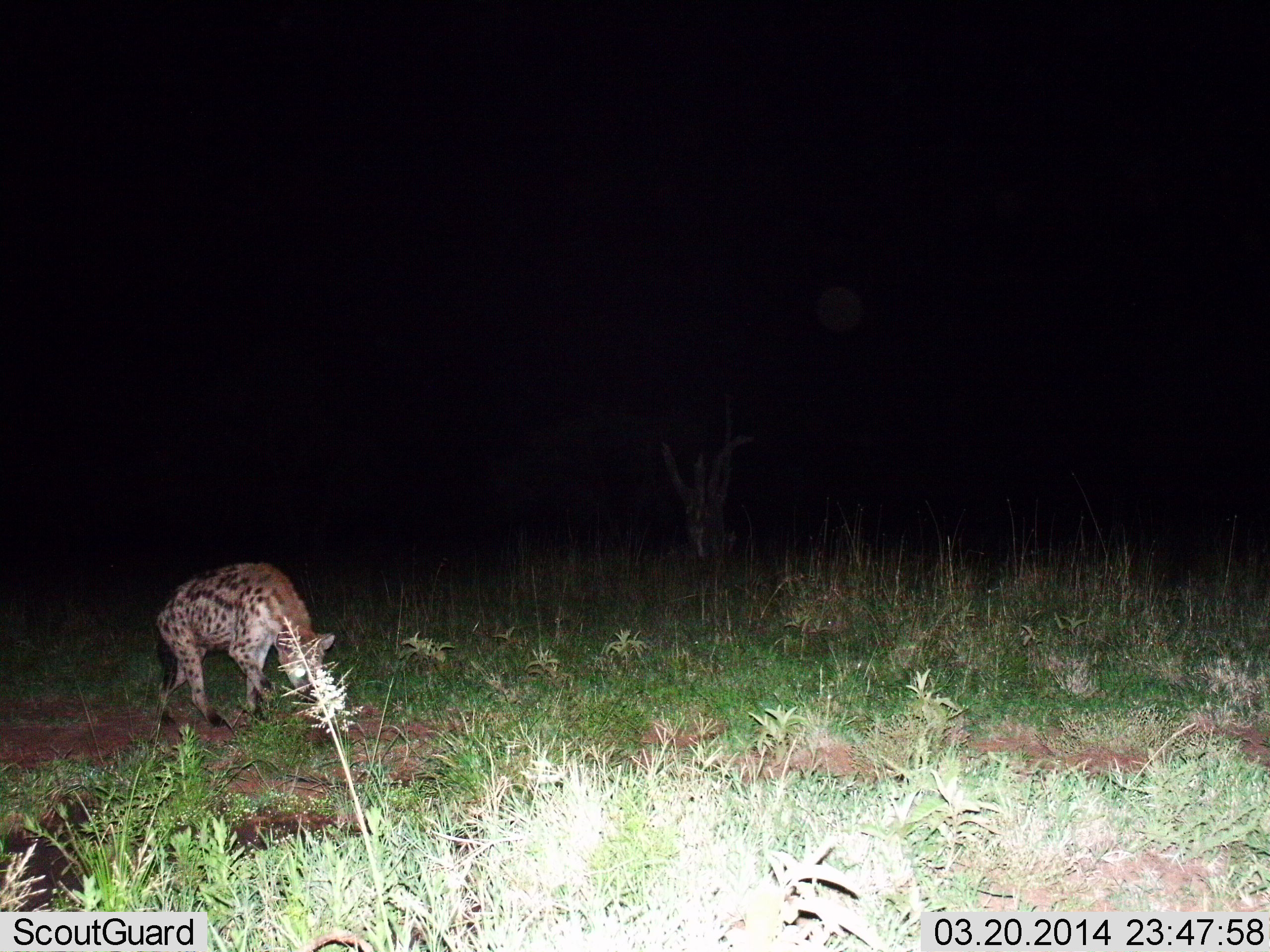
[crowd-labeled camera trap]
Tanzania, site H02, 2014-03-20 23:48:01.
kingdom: Animalia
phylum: Chordata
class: Mammalia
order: Carnivora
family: Hyaenidae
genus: Crocuta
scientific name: Crocuta crocuta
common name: spotted hyena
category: hyenaspotted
Hyenaspotted (spotted hyena) (Crocuta crocuta), count 1. Behavior (volunteer vote fractions): standing 31%, resting 0%, moving 56%, interacting 0%. Young present (vote fraction): 0%. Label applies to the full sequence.